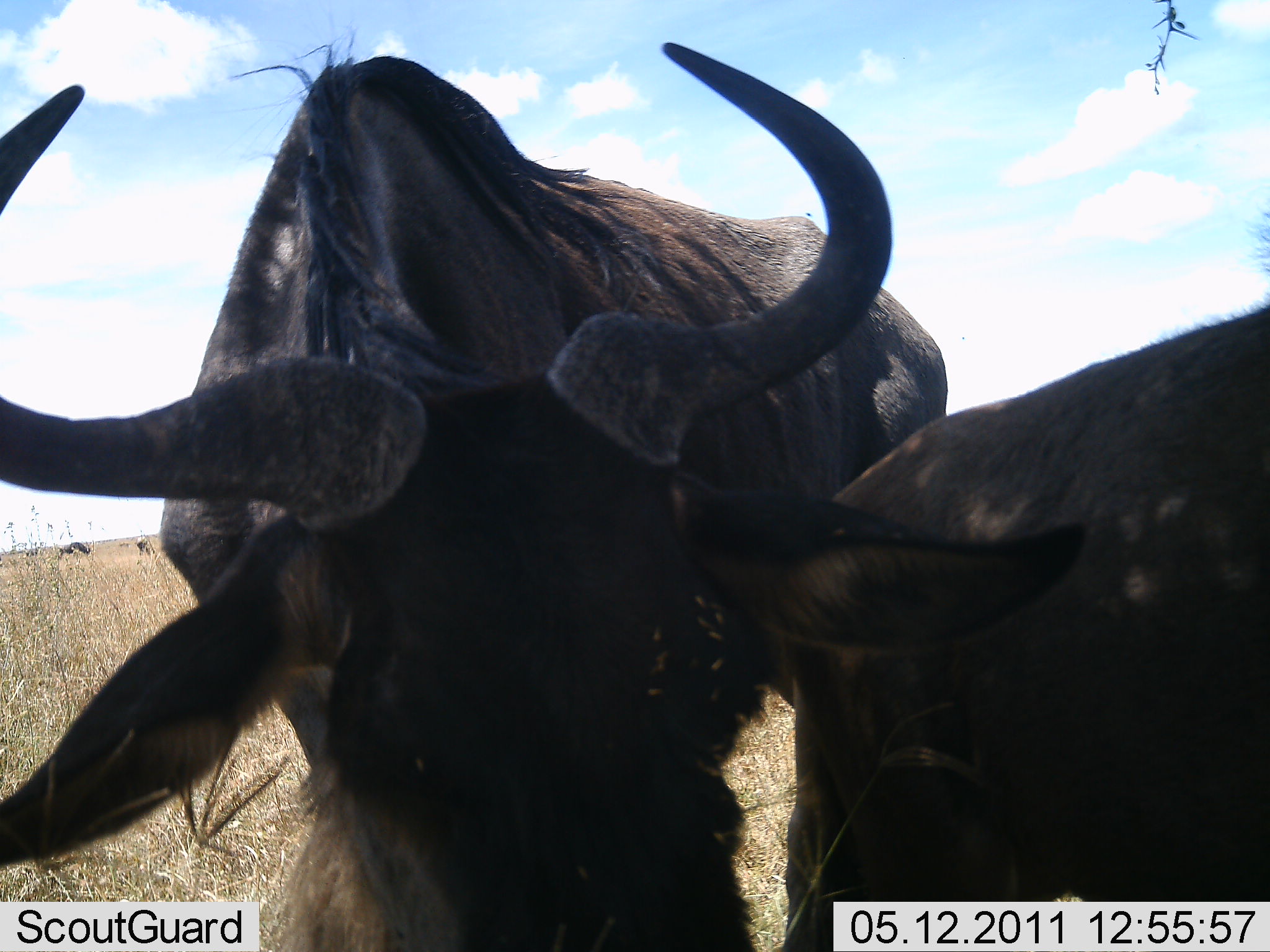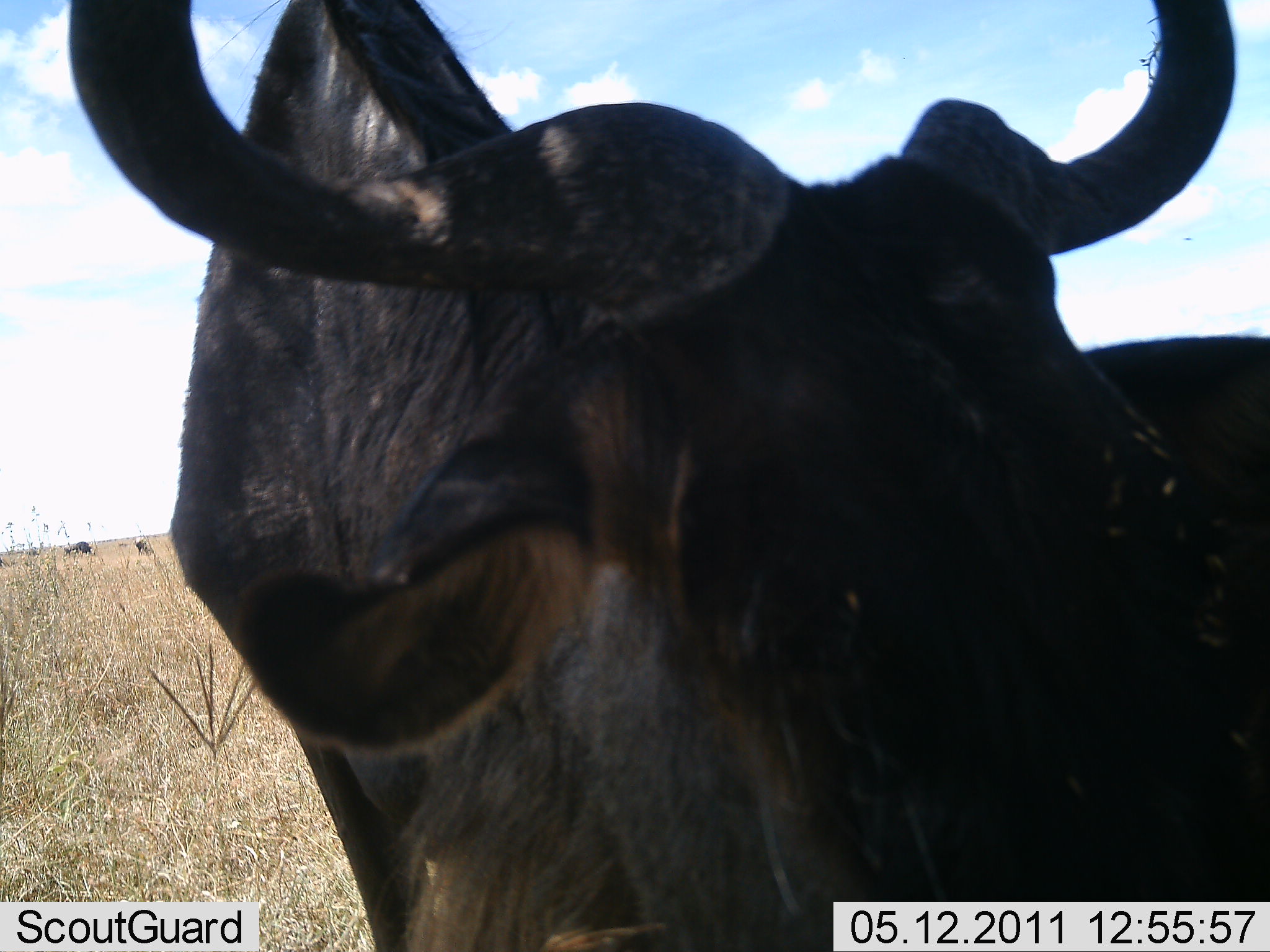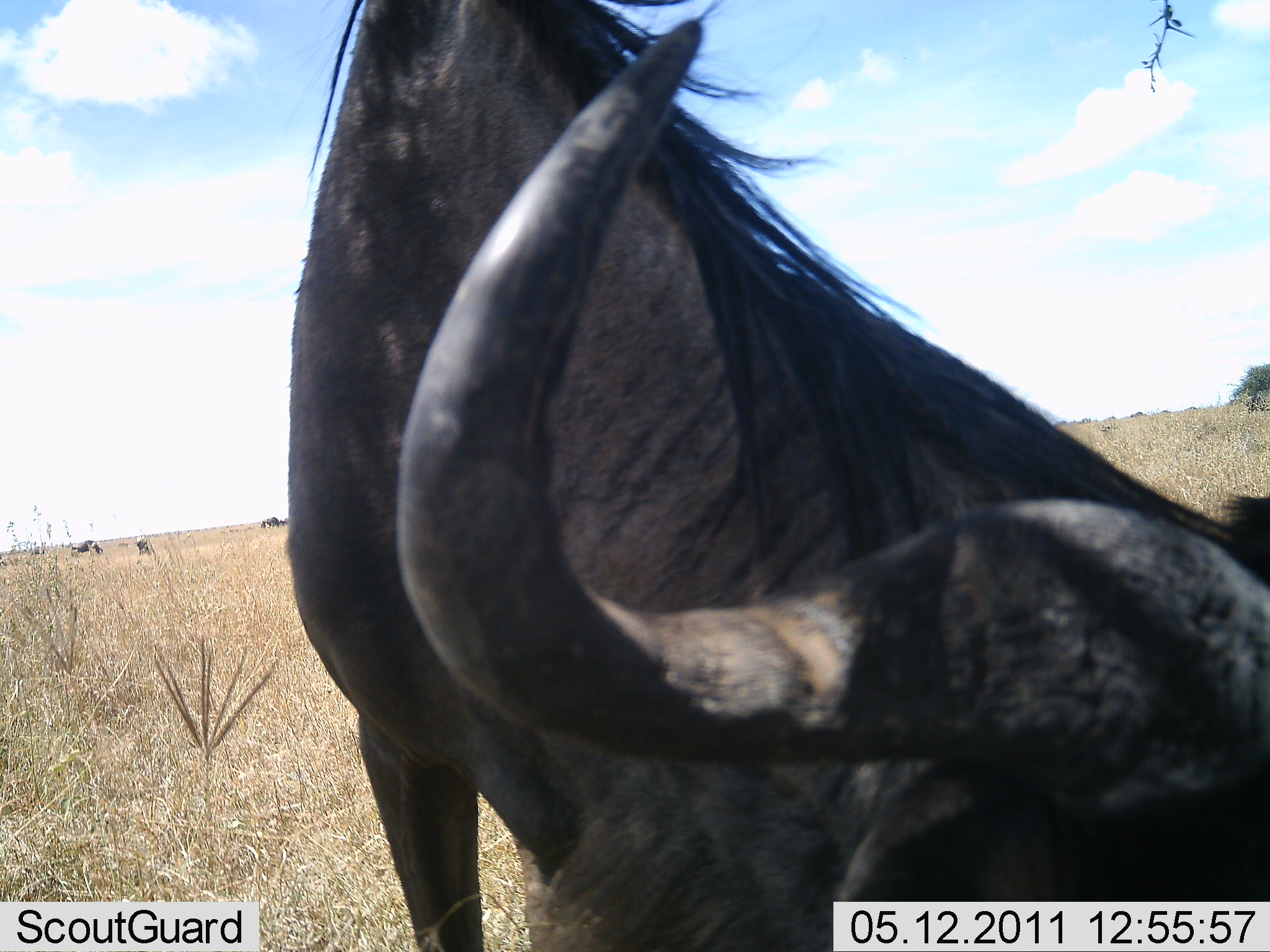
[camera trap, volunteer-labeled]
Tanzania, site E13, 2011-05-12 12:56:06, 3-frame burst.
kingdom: Animalia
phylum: Chordata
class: Mammalia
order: Artiodactyla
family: Bovidae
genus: Connochaetes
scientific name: Connochaetes taurinus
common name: blue wildebeest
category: wildebeest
Wildebeest (blue wildebeest) (Connochaetes taurinus), count 2. Behavior (volunteer vote fractions): standing 40%, resting 0%, moving 40%, interacting 30%. Young present (vote fraction): 0%. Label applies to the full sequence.